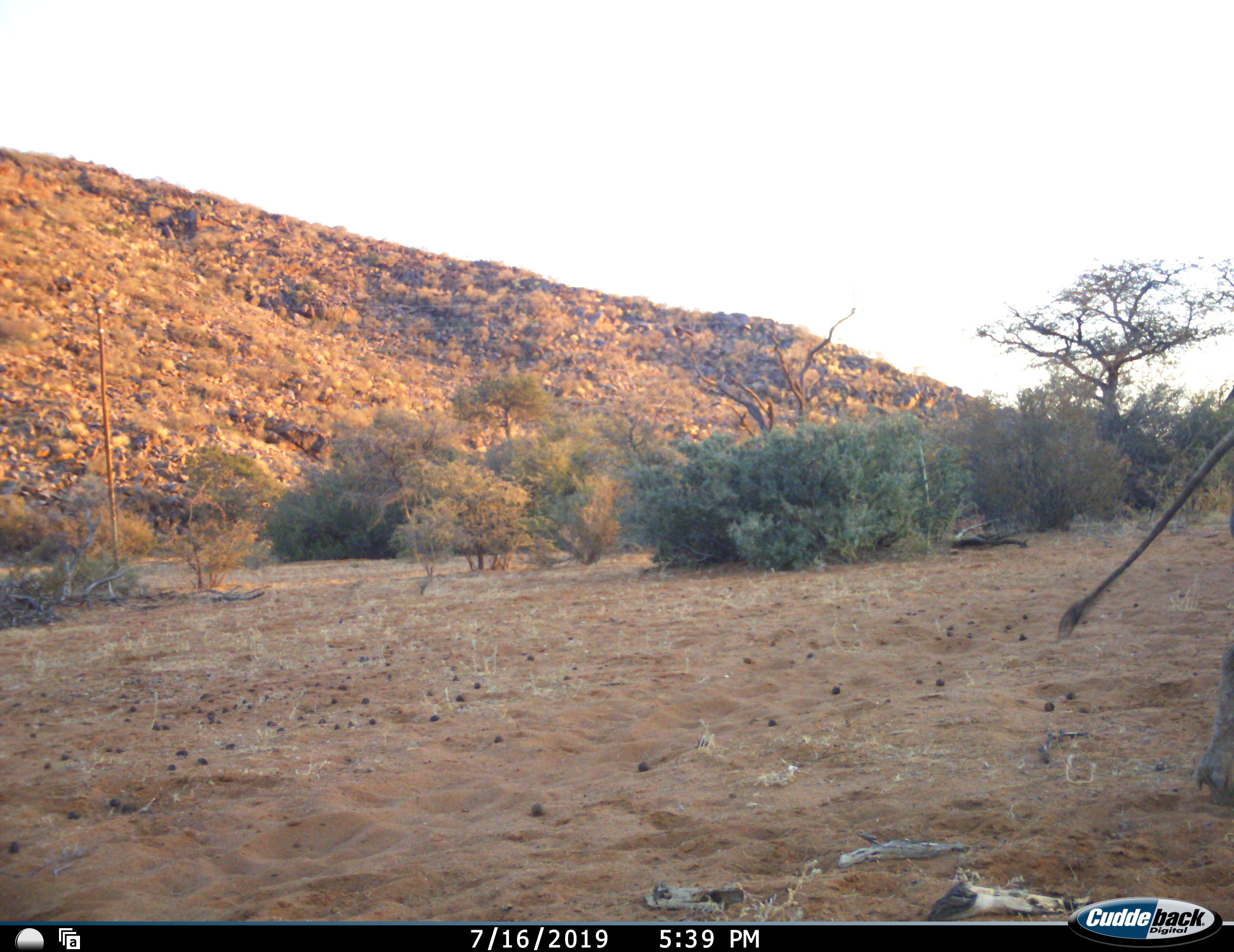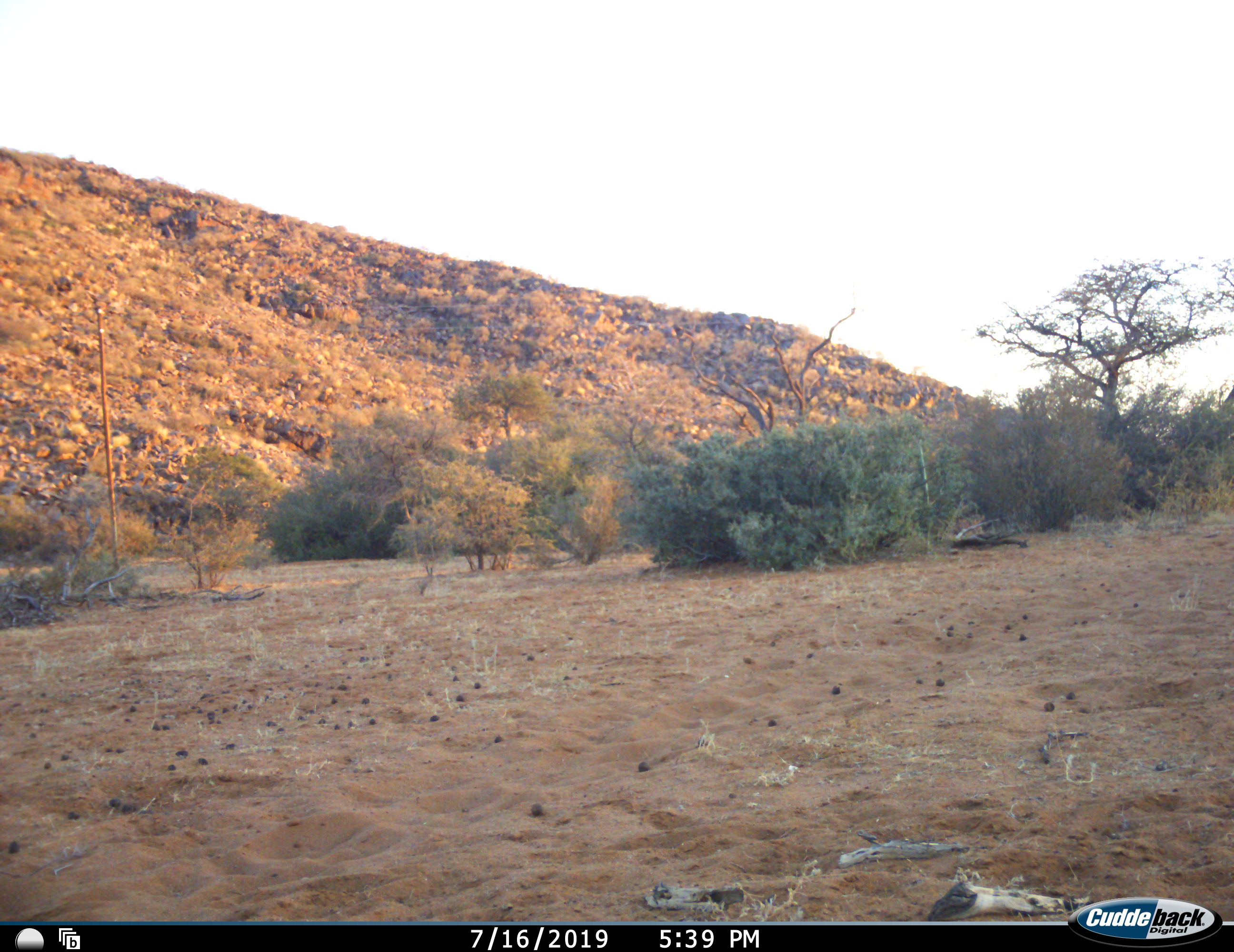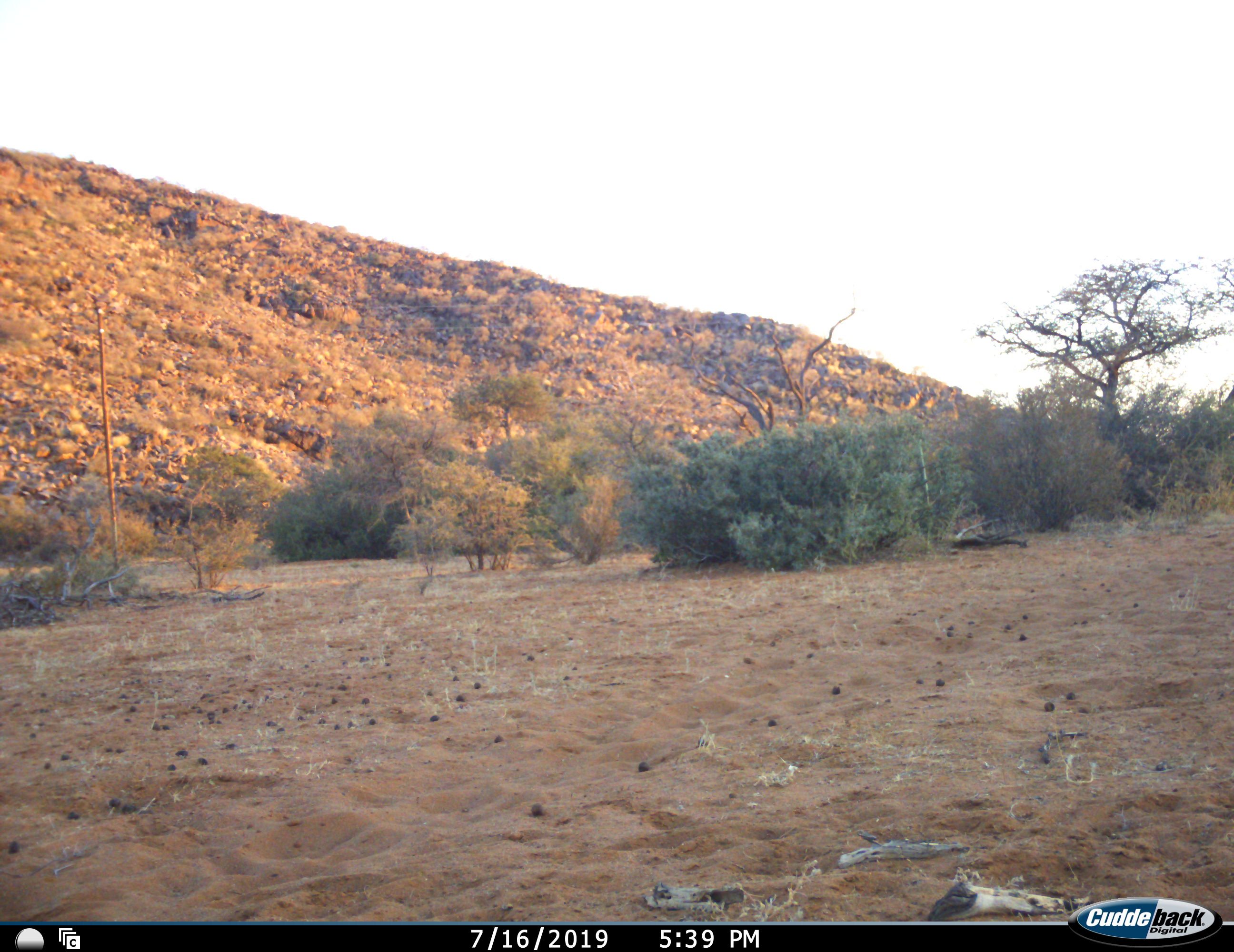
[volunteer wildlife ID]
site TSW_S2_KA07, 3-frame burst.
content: unidentified animal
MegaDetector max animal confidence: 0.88